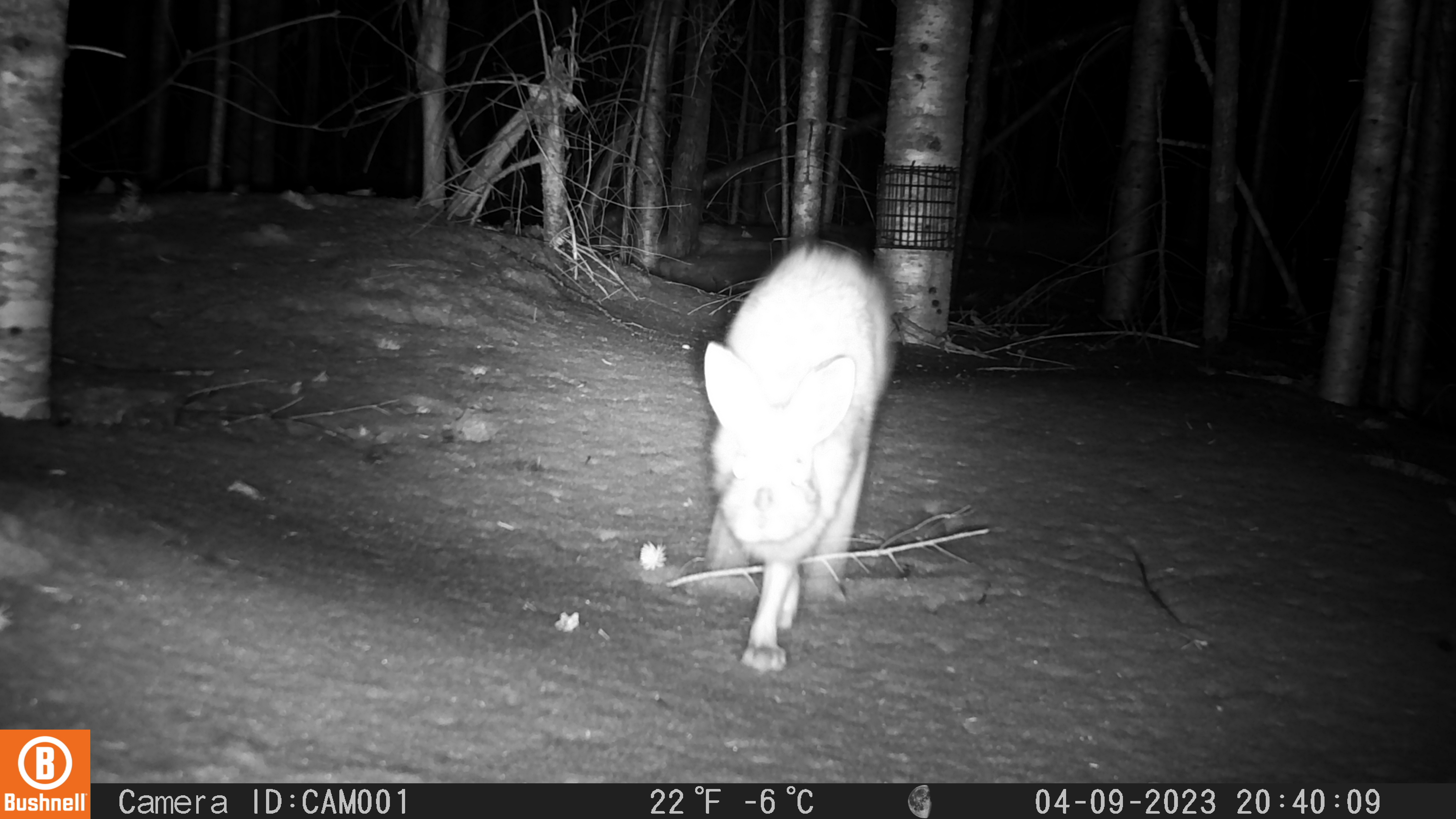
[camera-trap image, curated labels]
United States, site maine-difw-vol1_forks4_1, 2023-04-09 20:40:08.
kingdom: Animalia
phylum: Chordata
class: Mammalia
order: Lagomorpha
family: Leporidae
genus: Lepus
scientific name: Lepus americanus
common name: snowshoe hare